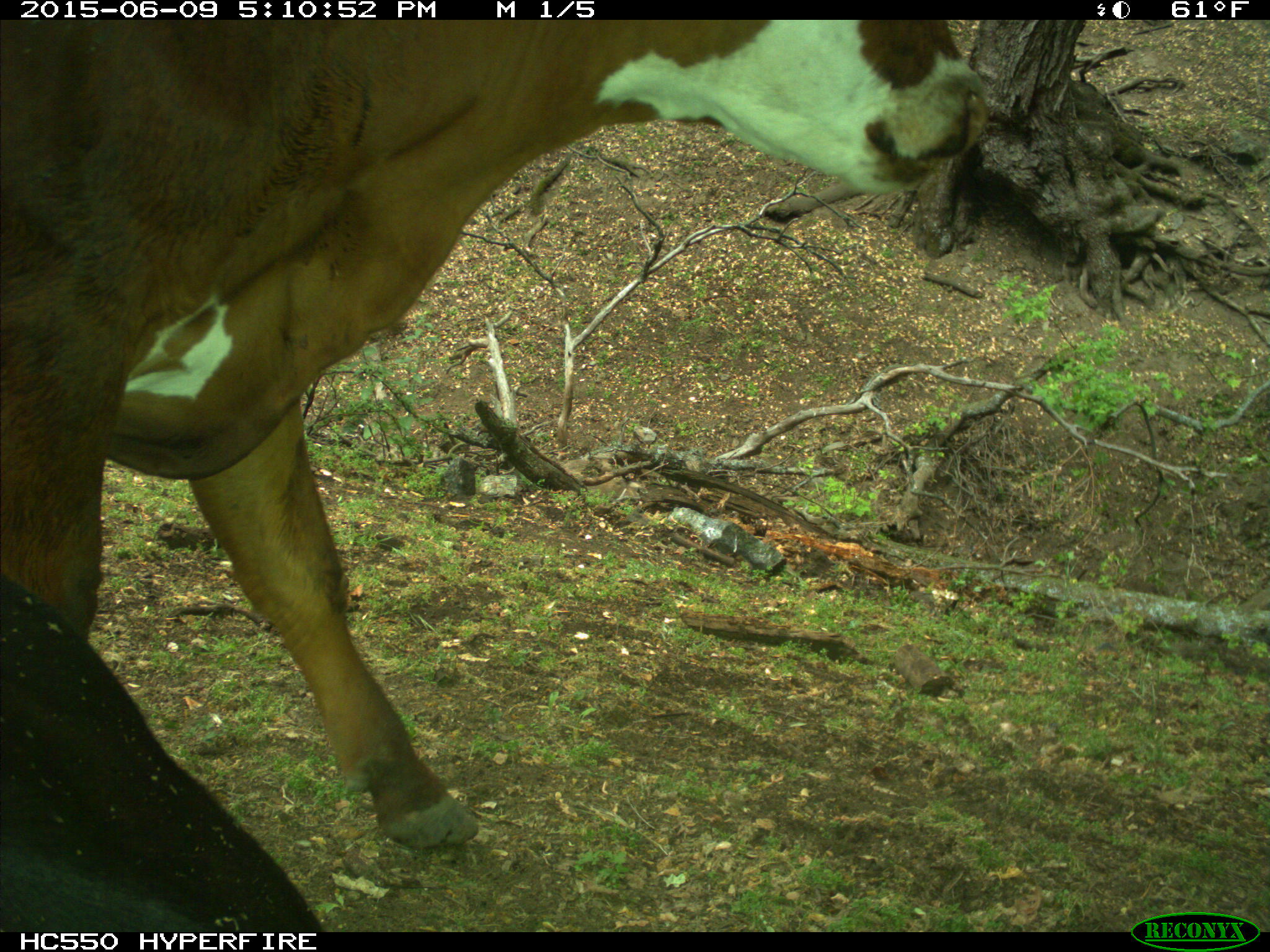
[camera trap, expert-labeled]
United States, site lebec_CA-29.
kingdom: Animalia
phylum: Chordata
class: Mammalia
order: Artiodactyla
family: Bovidae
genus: Bos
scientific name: Bos taurus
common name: domestic cow